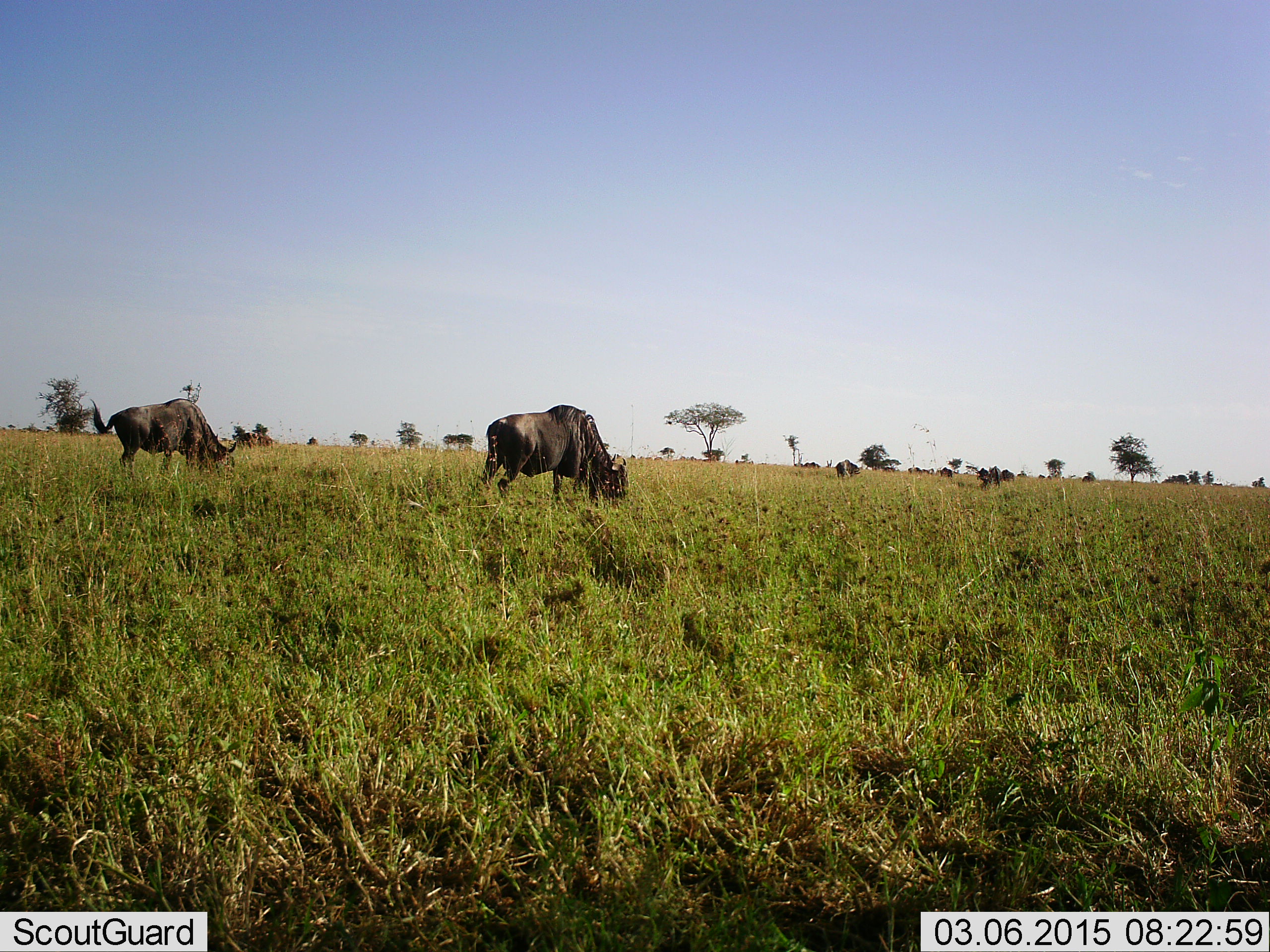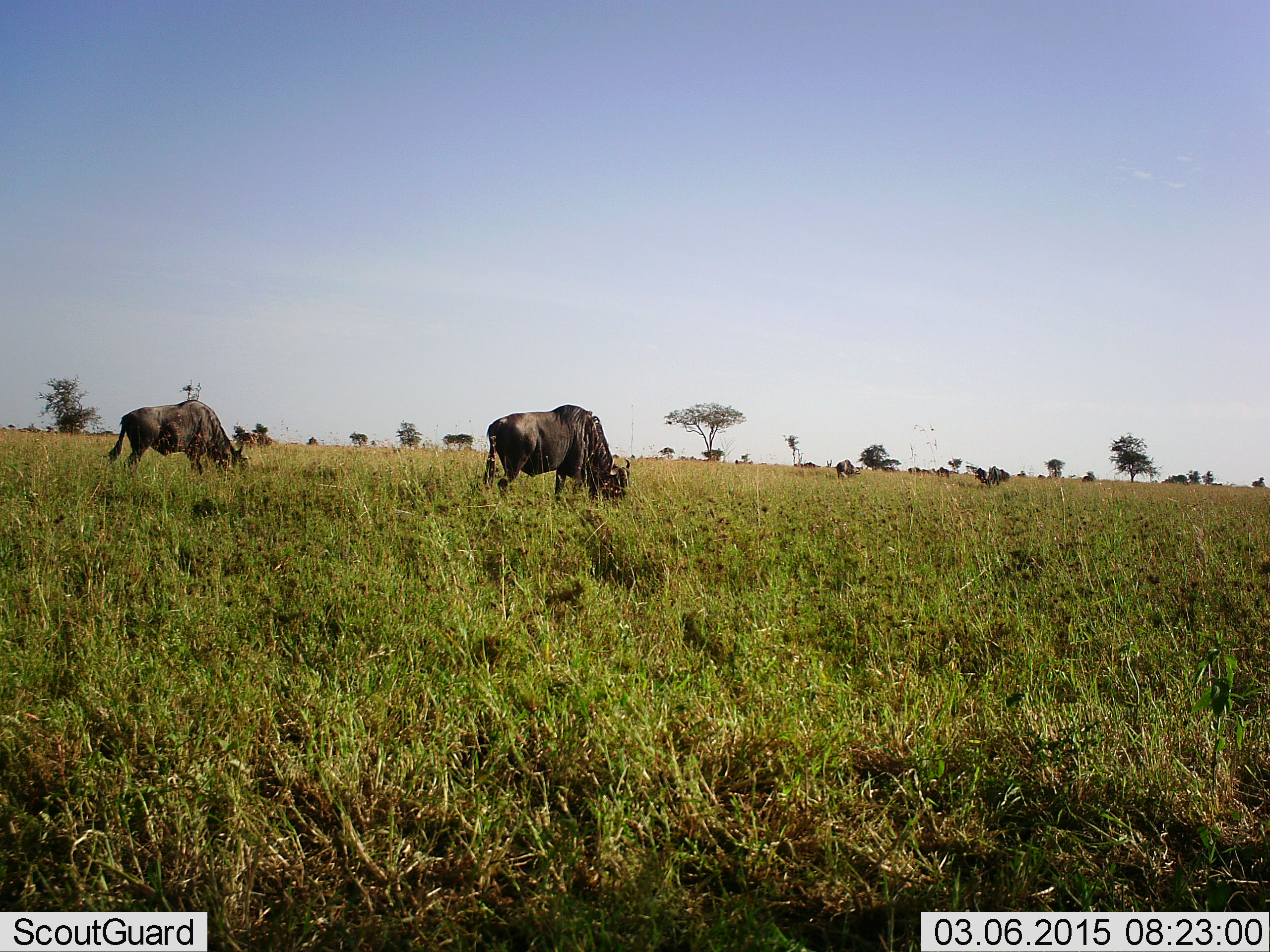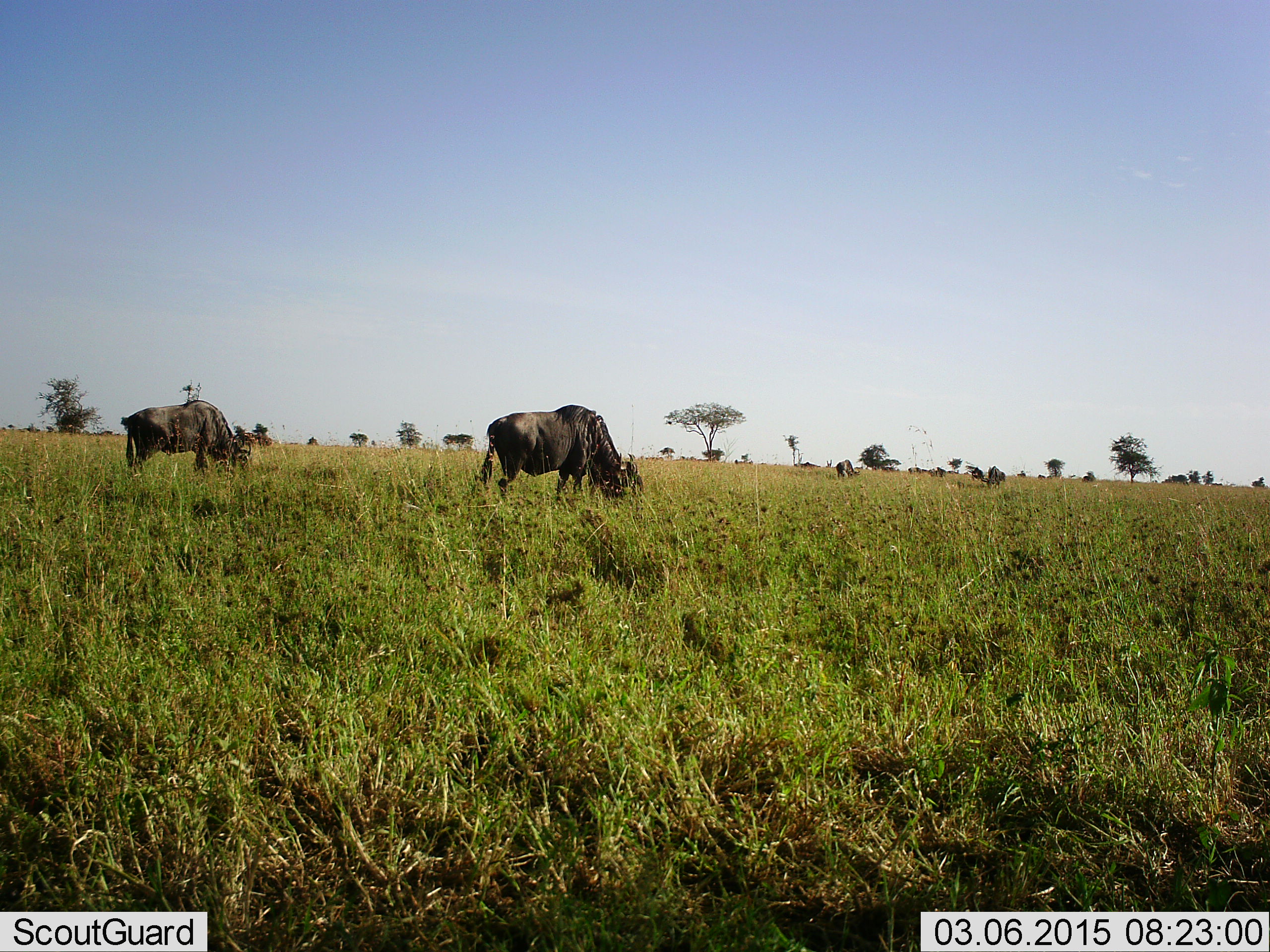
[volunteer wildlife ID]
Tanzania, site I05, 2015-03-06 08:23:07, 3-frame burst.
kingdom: Animalia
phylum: Chordata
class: Mammalia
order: Artiodactyla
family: Bovidae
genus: Connochaetes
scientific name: Connochaetes taurinus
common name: blue wildebeest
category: wildebeest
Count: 5.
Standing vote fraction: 30%.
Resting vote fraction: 0%.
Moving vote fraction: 10%.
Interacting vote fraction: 0%.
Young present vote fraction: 0%.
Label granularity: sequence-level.